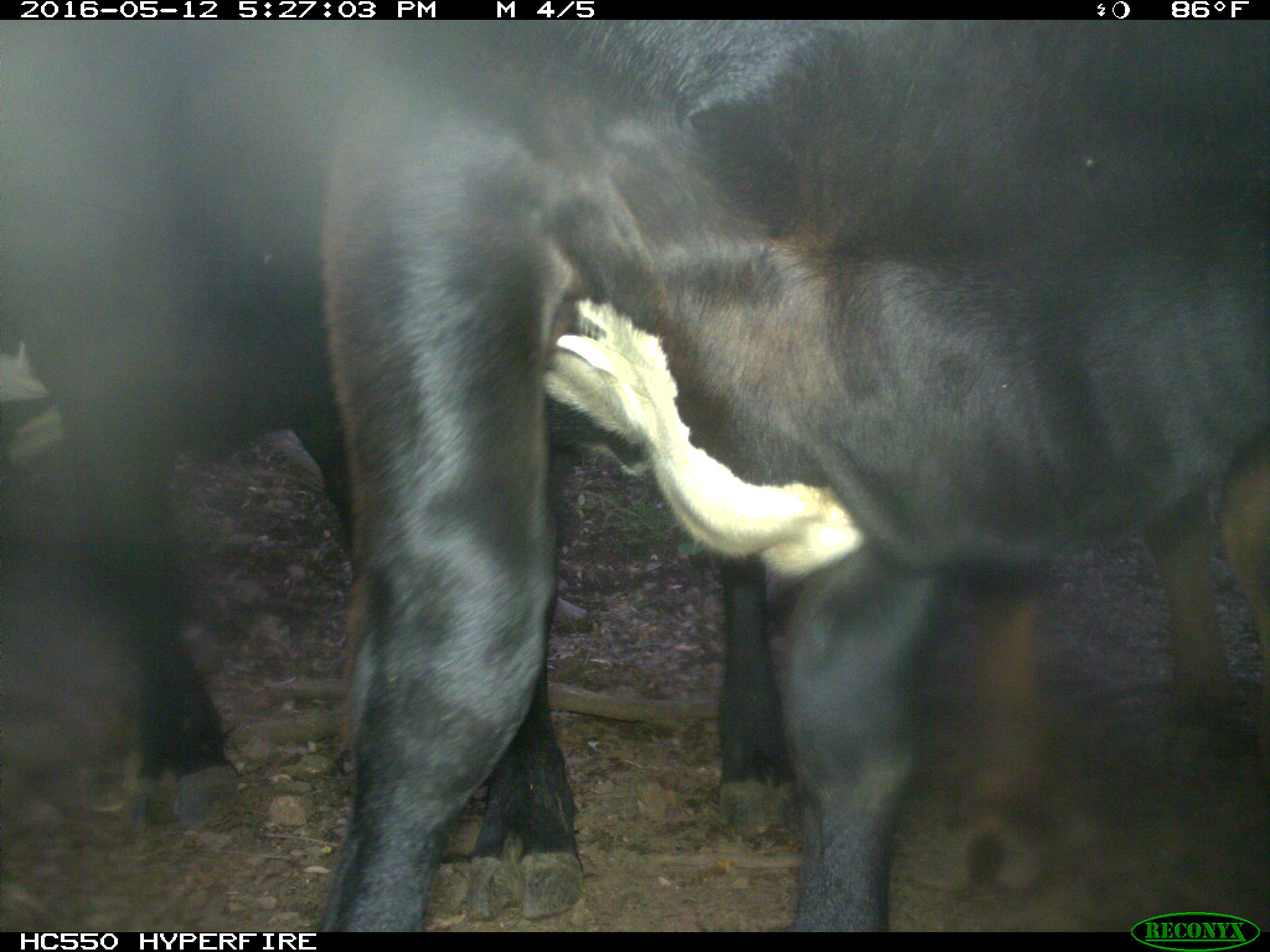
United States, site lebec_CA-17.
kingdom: Animalia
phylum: Chordata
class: Mammalia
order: Artiodactyla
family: Bovidae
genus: Bos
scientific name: Bos taurus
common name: domestic cow